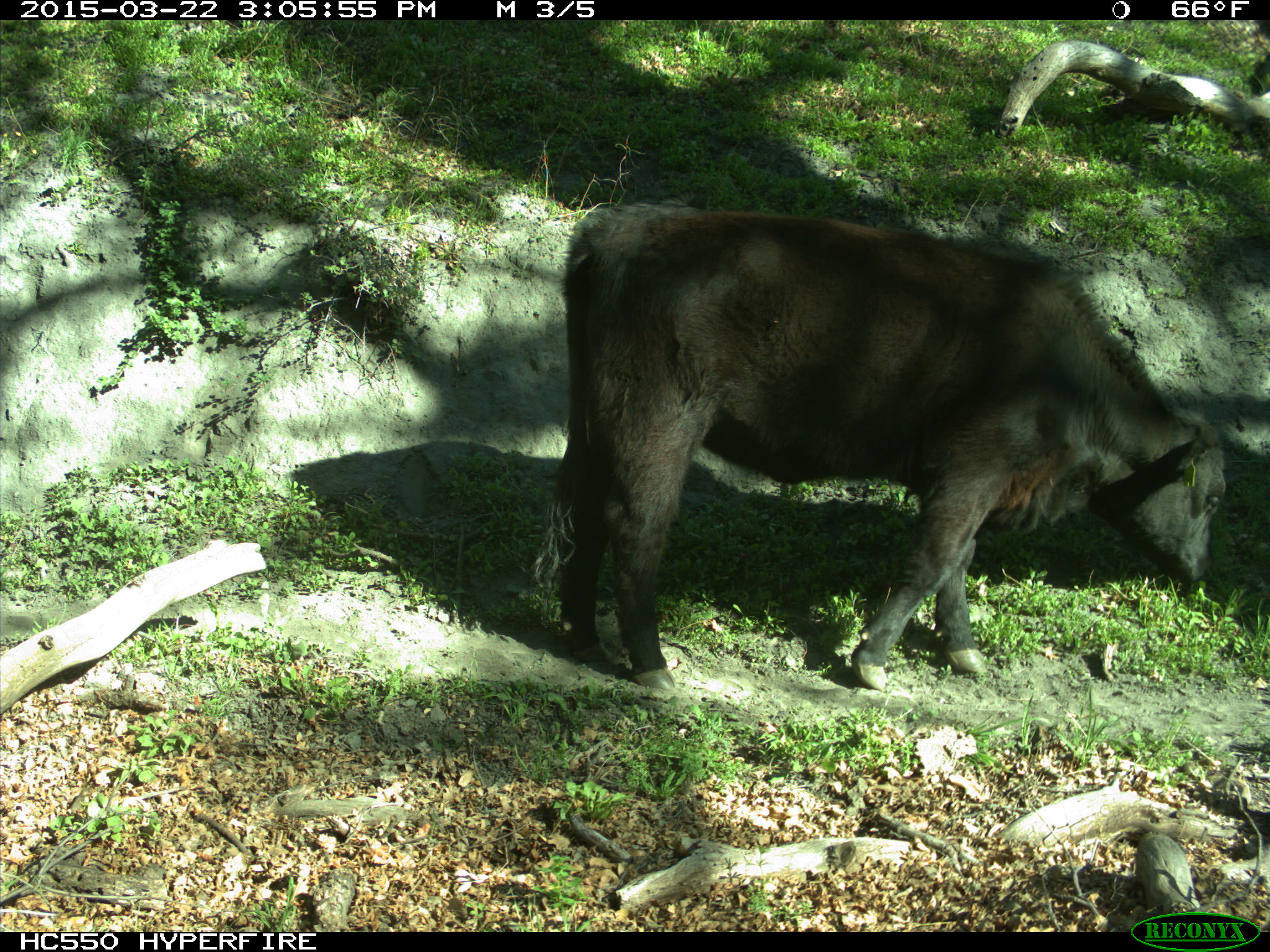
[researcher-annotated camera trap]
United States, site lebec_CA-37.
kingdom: Animalia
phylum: Chordata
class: Mammalia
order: Artiodactyla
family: Bovidae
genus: Bos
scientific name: Bos taurus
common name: domestic cow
Bos taurus (domestic cow).